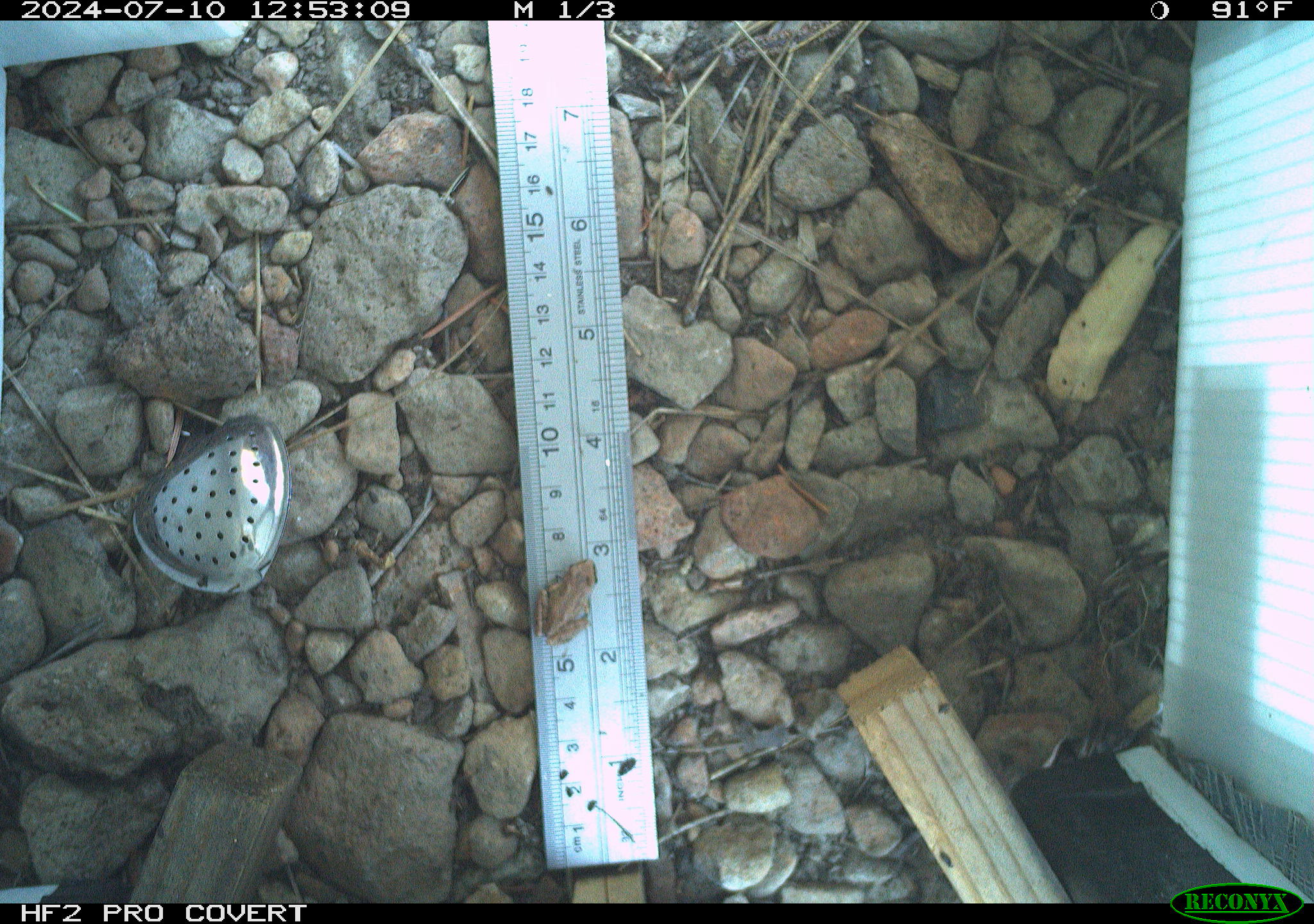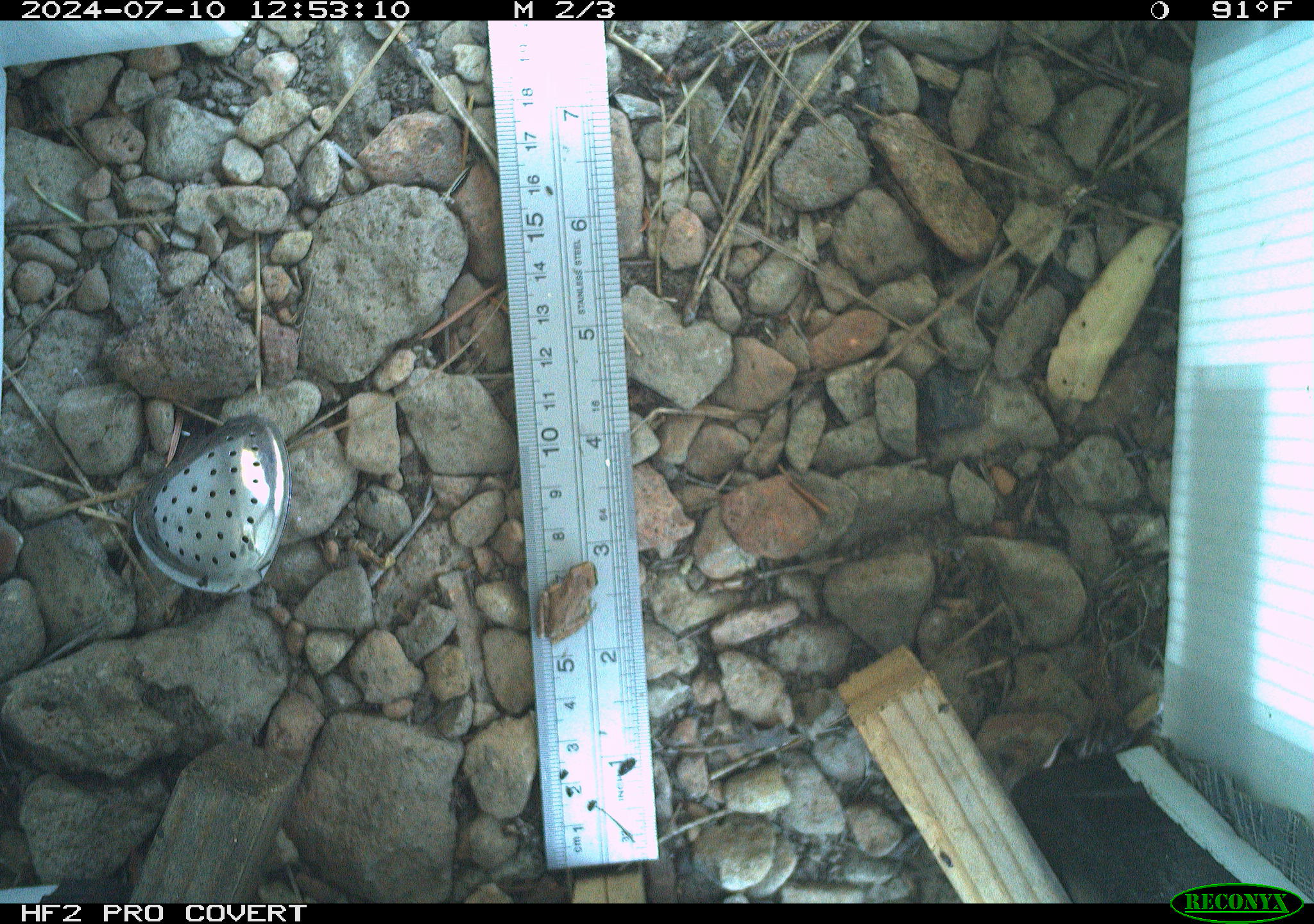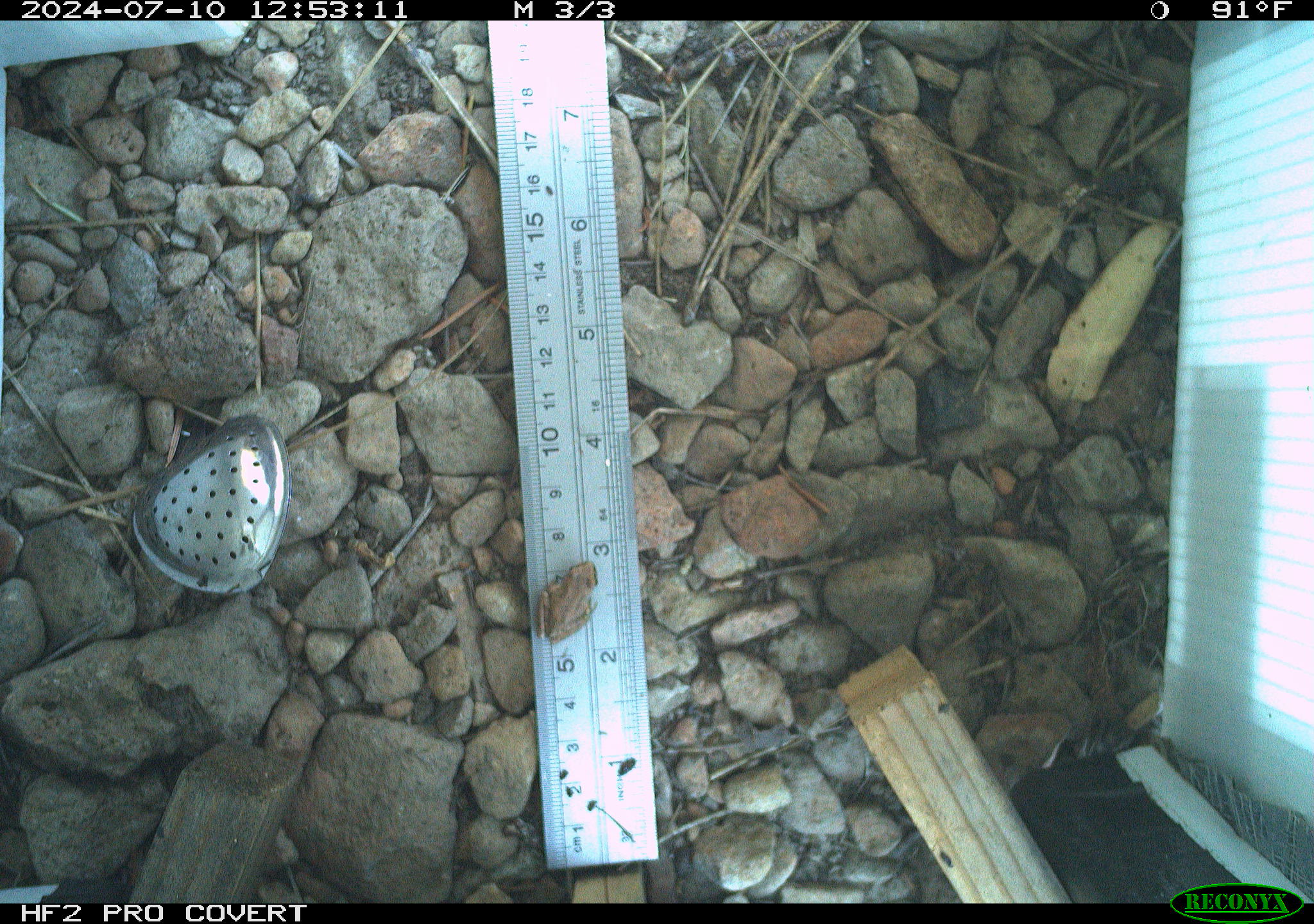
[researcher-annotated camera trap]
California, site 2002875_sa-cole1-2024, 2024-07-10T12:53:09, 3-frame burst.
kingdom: Animalia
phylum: Chordata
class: Amphibia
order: Anura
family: Hylidae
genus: Pseudacris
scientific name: Pseudacris regilla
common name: sierran treefrog